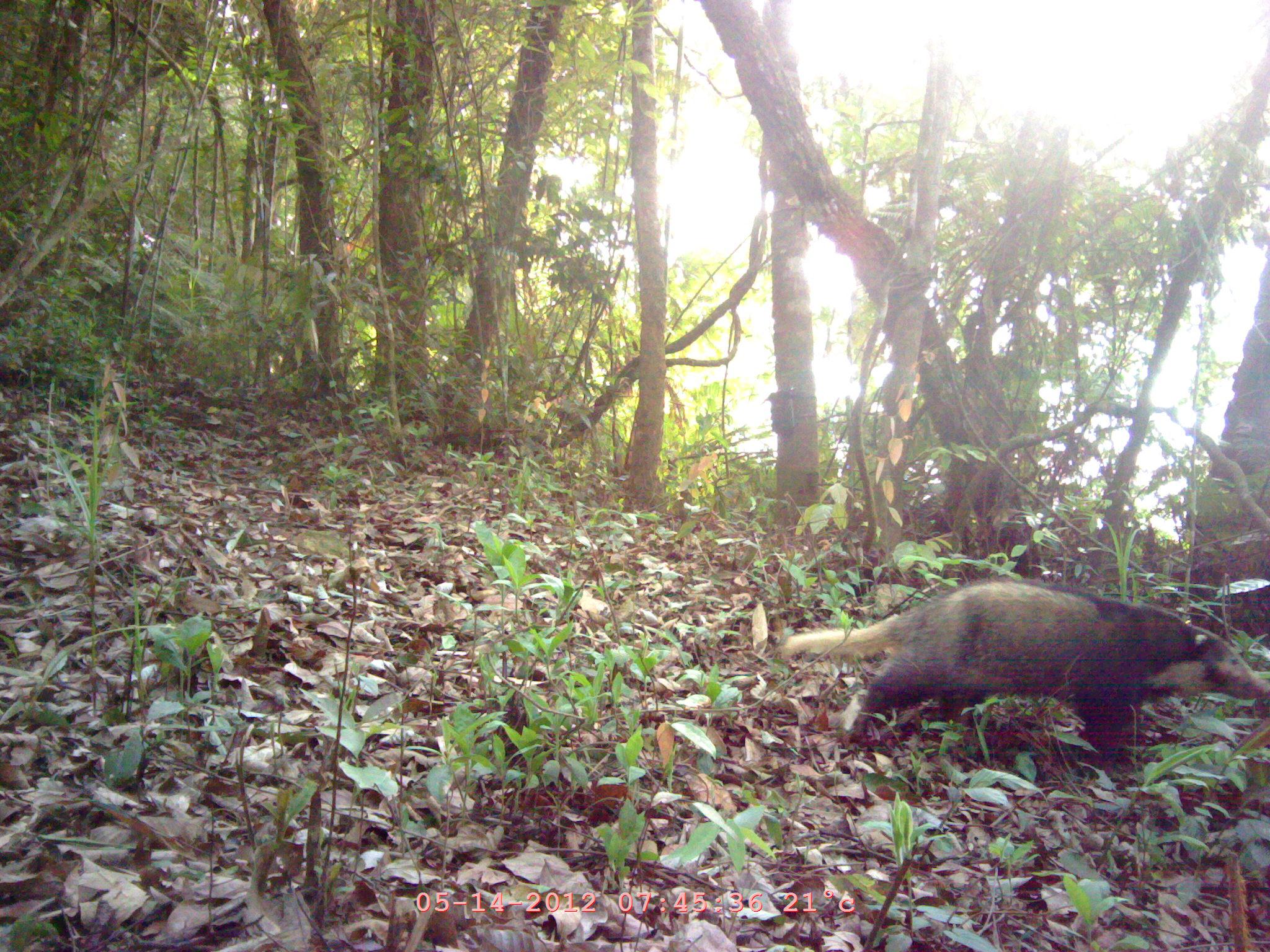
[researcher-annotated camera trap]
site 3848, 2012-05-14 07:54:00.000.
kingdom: Animalia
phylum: Chordata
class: Mammalia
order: Carnivora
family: Mustelidae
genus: Arctonyx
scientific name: Arctonyx collaris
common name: greater hog badger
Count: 1.